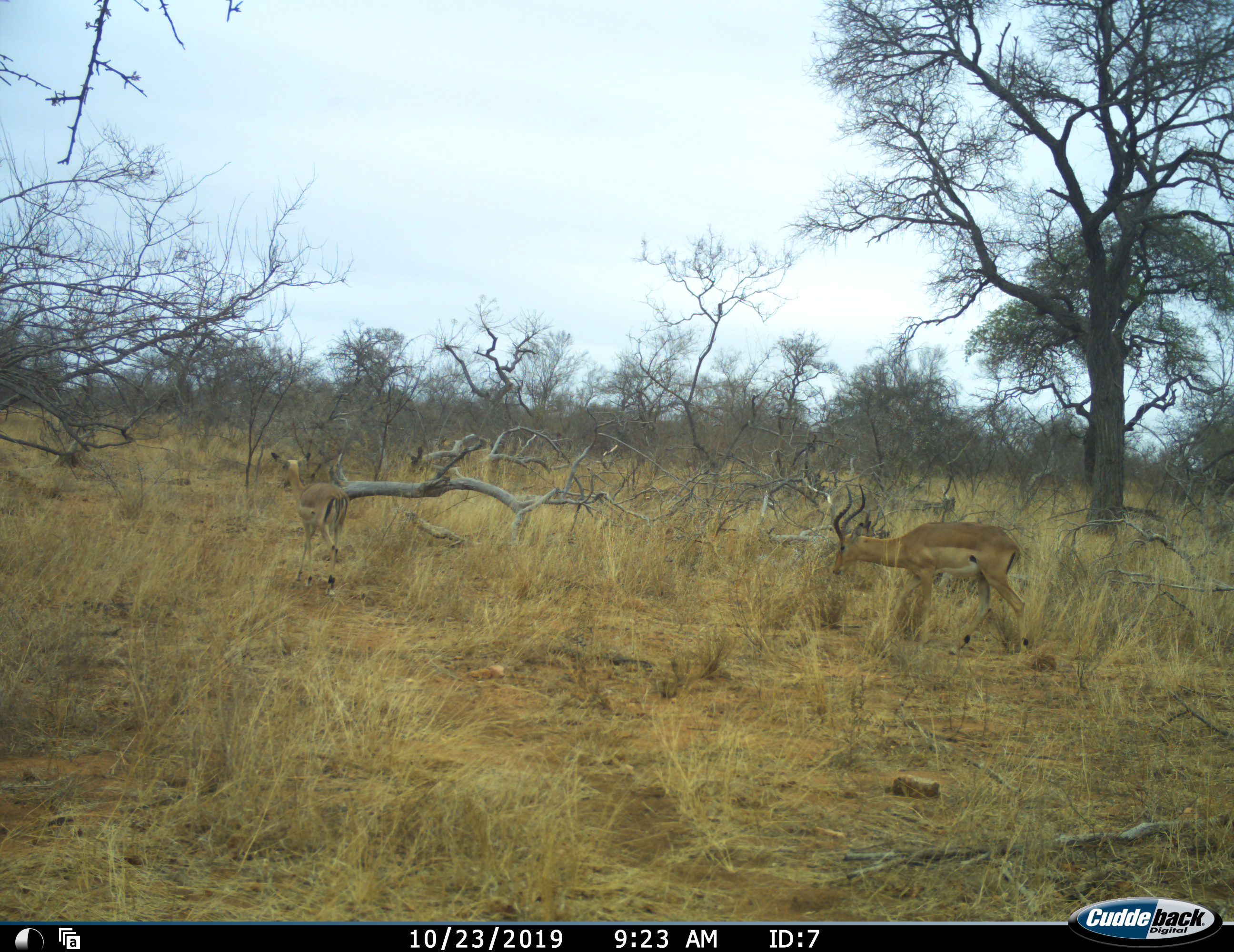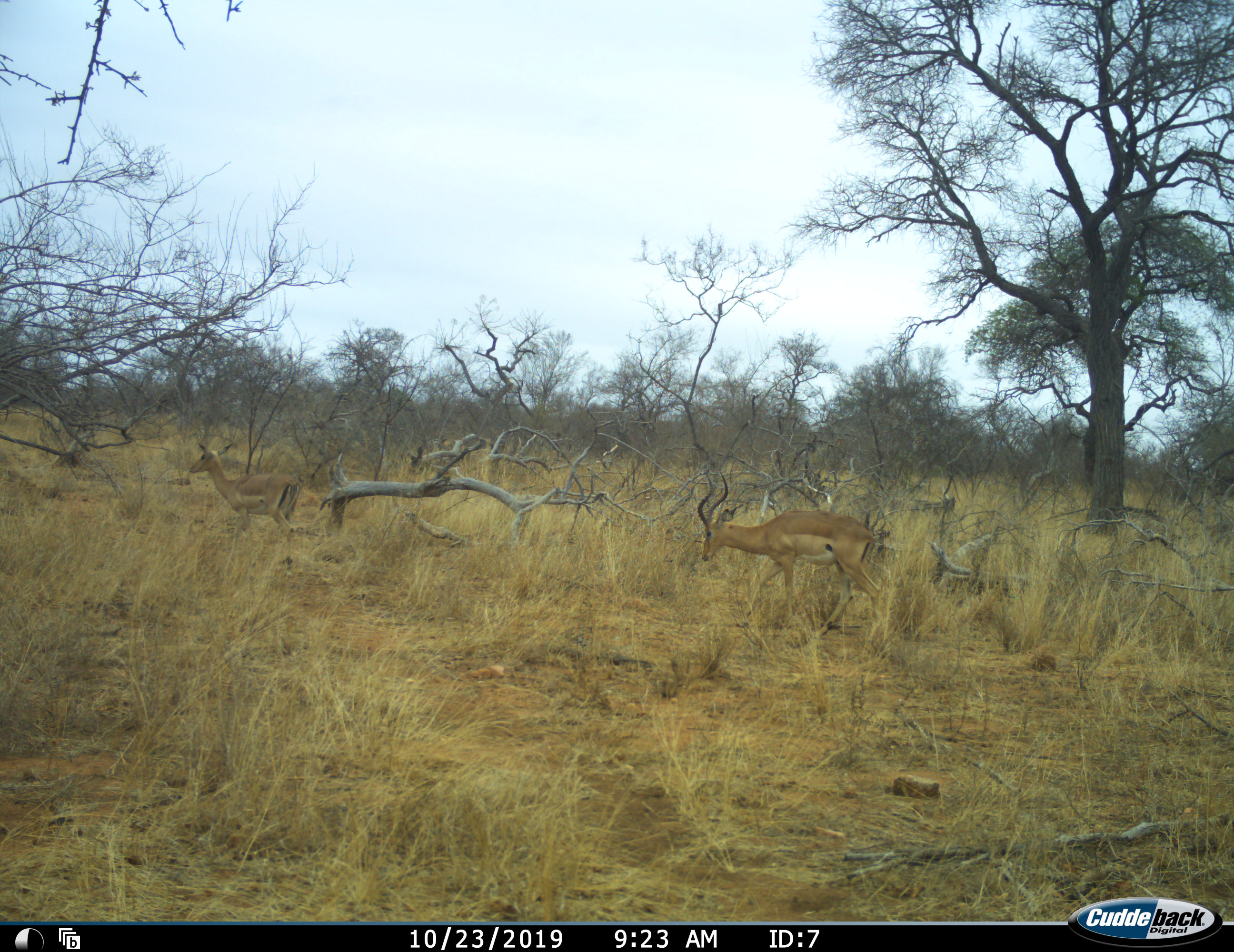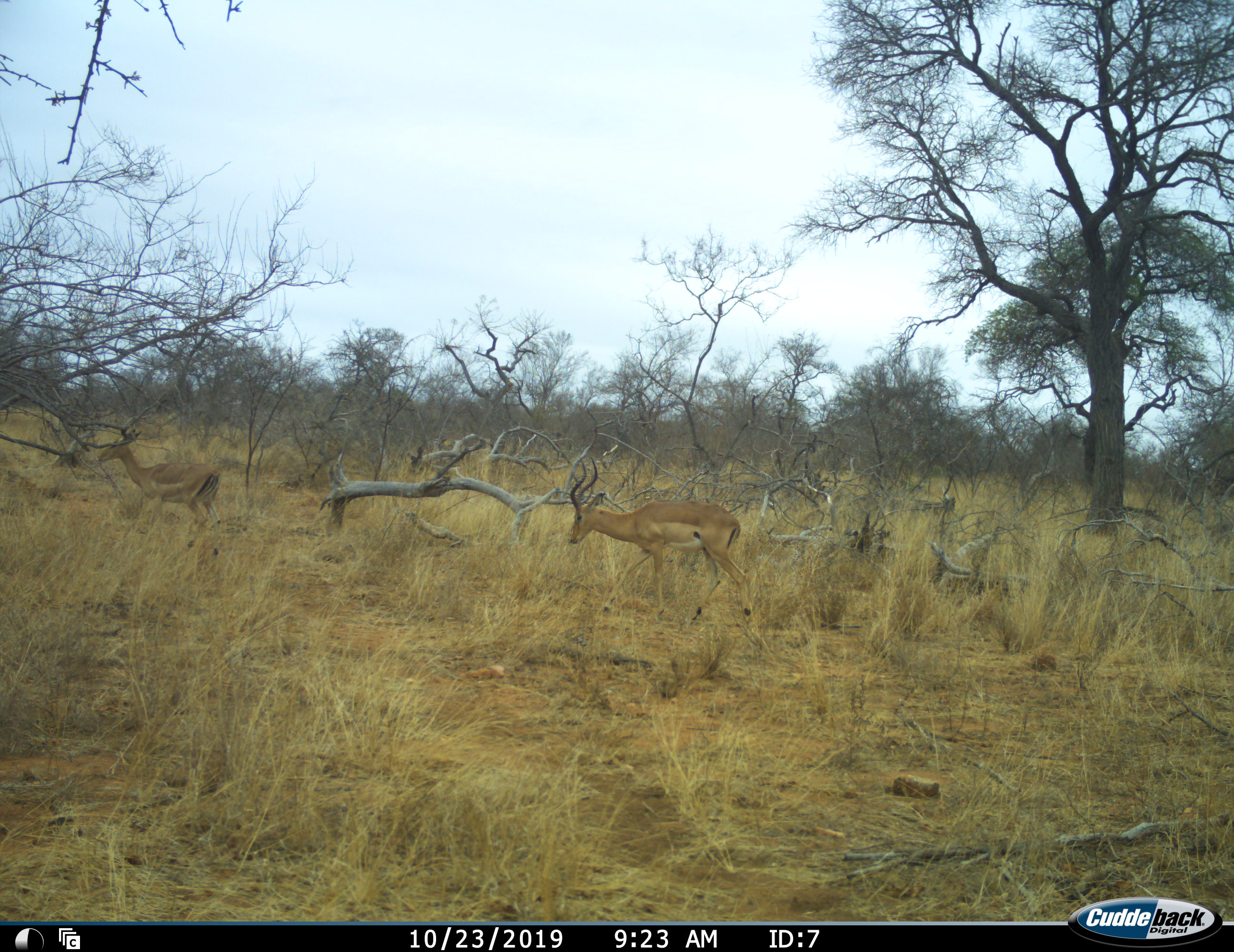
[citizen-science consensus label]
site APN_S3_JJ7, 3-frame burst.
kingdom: Animalia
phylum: Chordata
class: Mammalia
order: Artiodactyla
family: Bovidae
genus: Aepyceros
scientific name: Aepyceros melampus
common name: impala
Impala (Aepyceros melampus), count 2. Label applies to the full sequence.